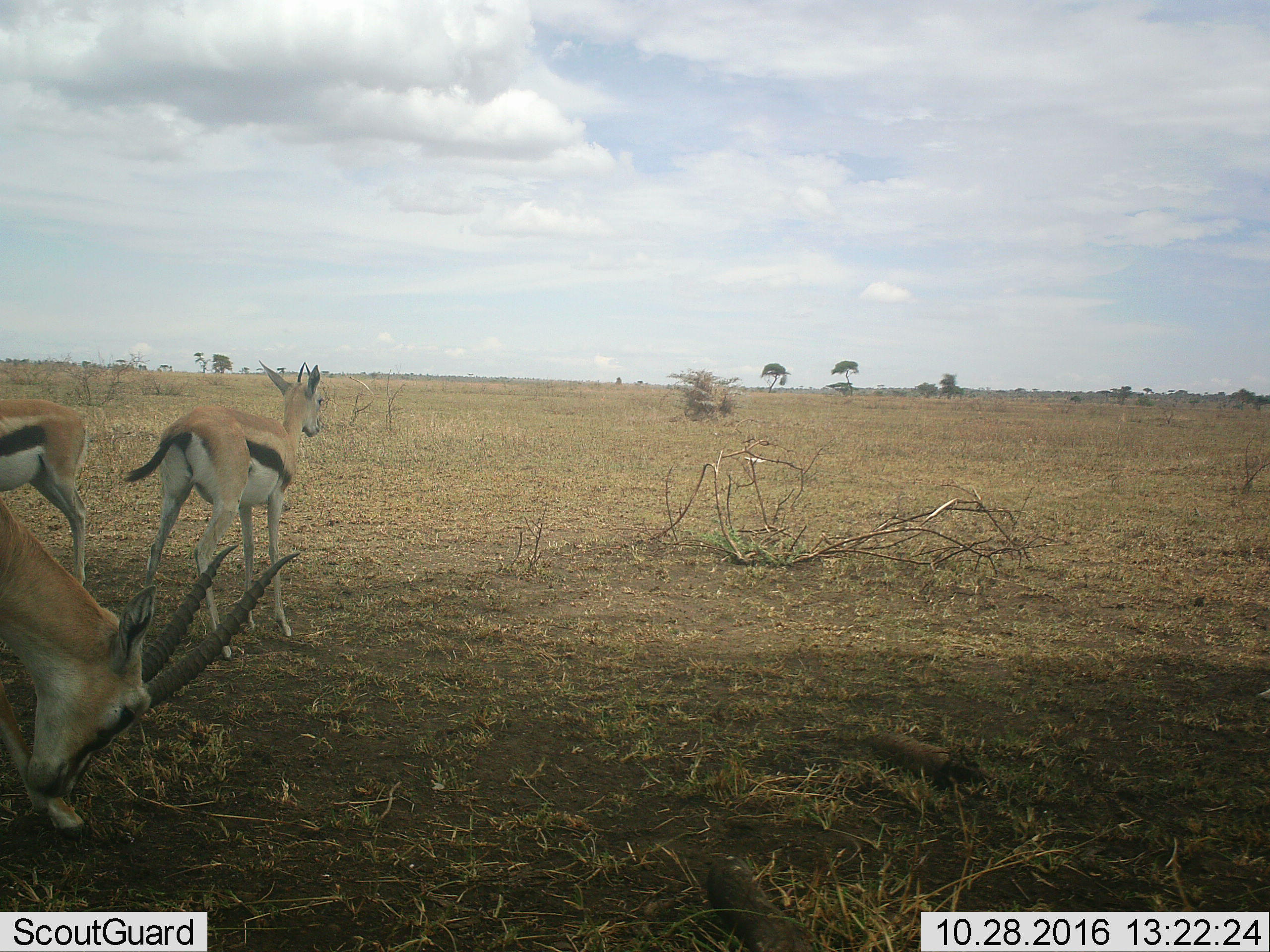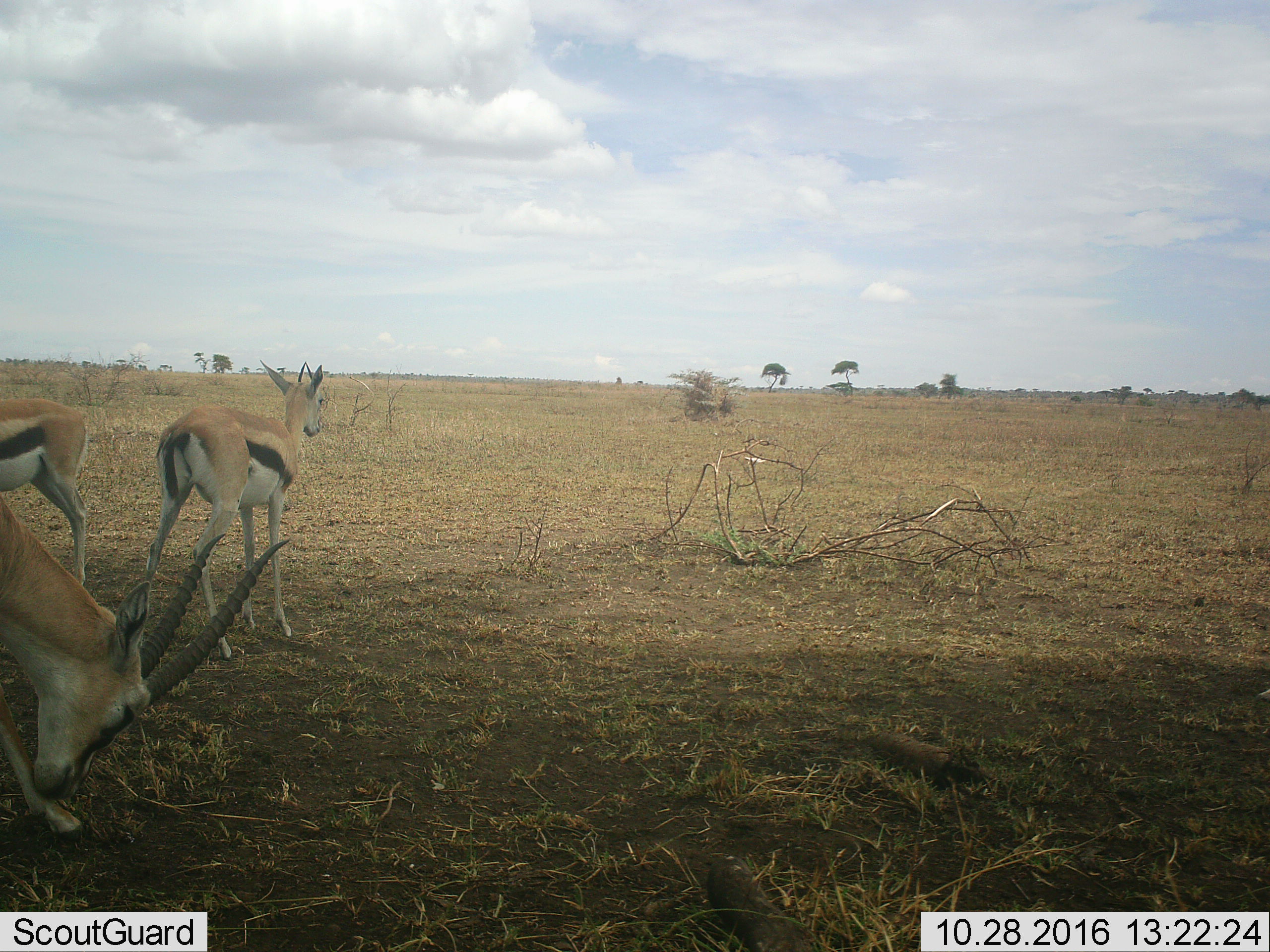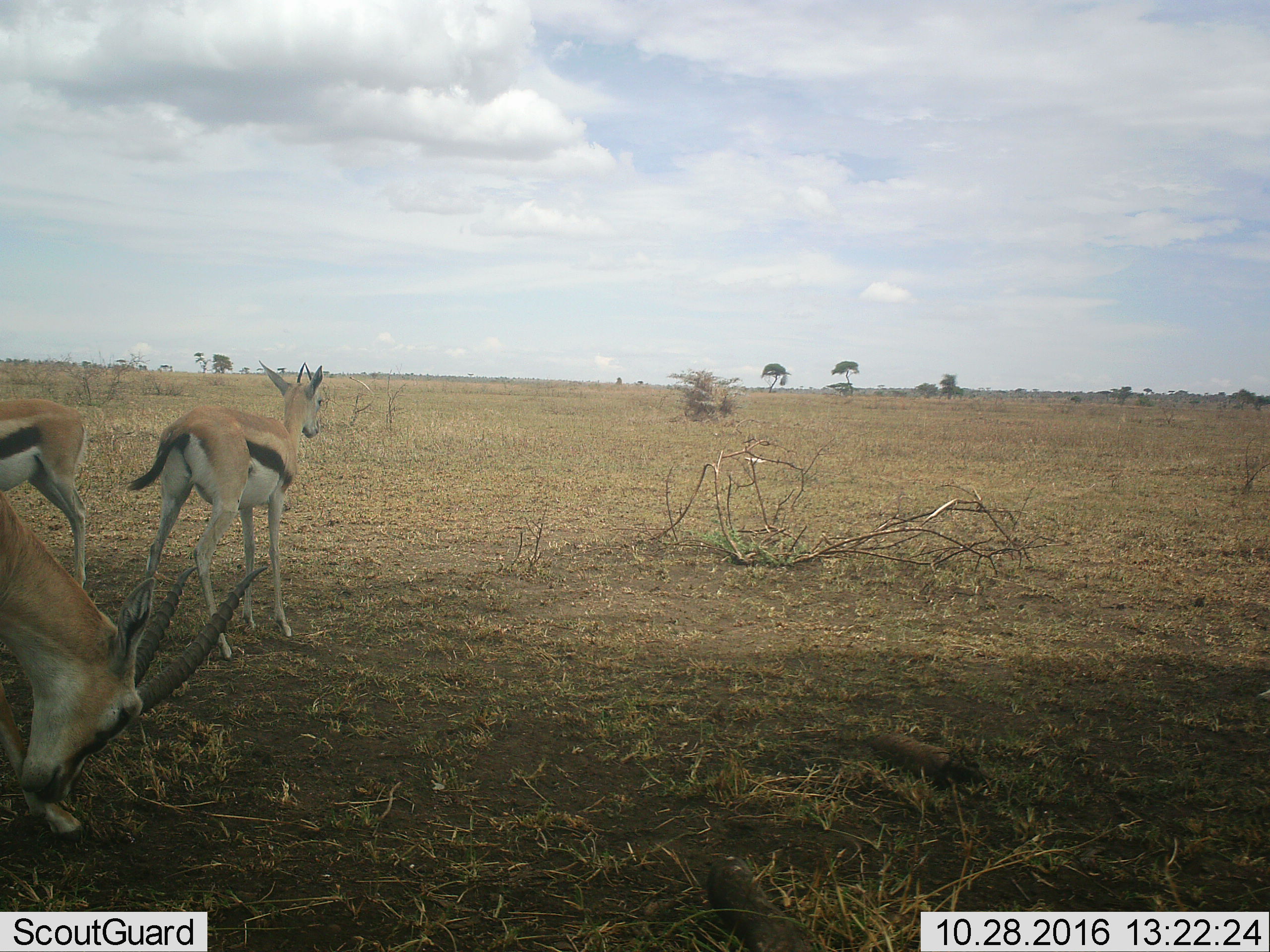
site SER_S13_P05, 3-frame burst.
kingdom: Animalia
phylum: Chordata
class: Mammalia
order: Artiodactyla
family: Bovidae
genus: Eudorcas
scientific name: Eudorcas thomsonii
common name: thomson's gazelle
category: gazellethomsons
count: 3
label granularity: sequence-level